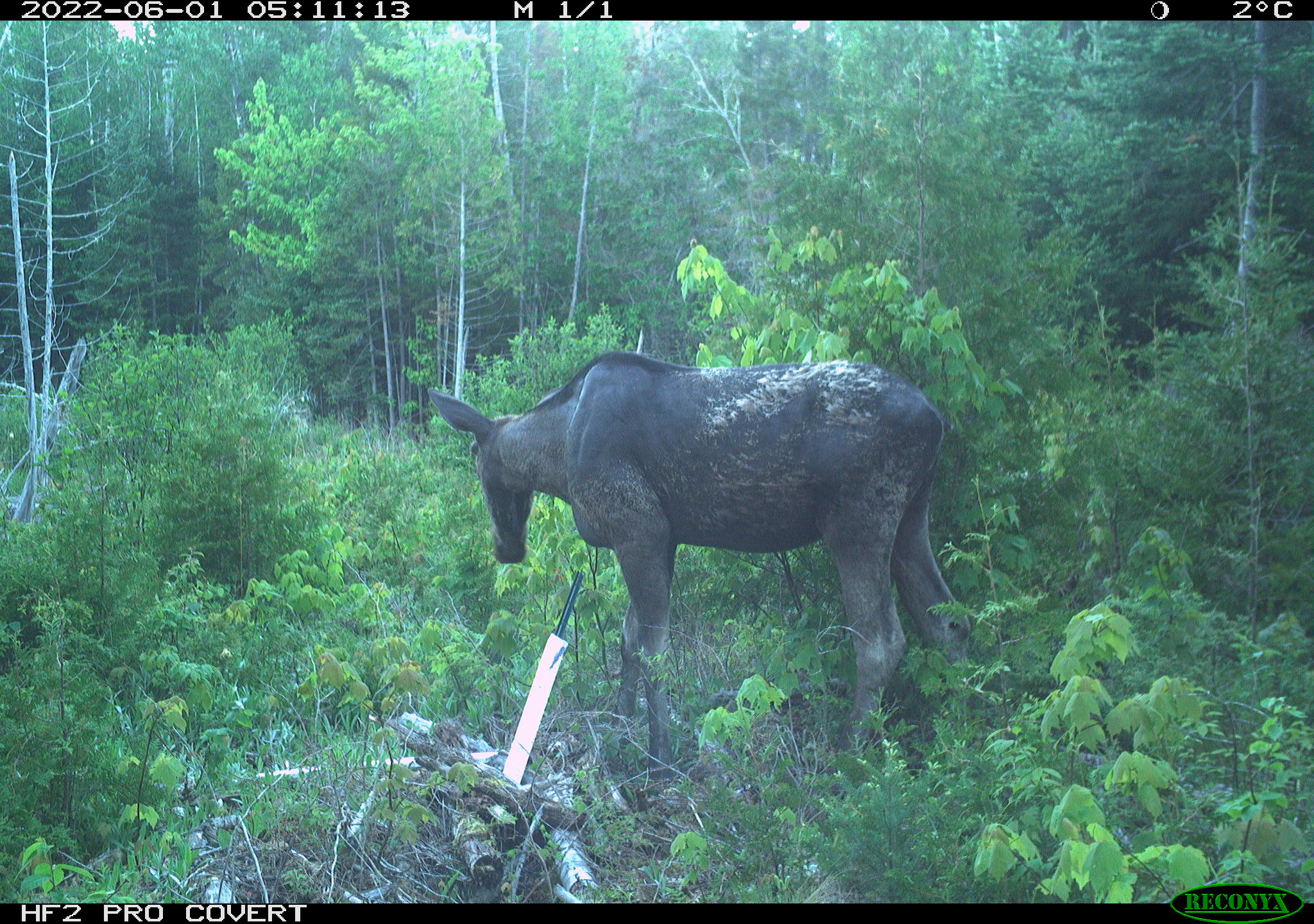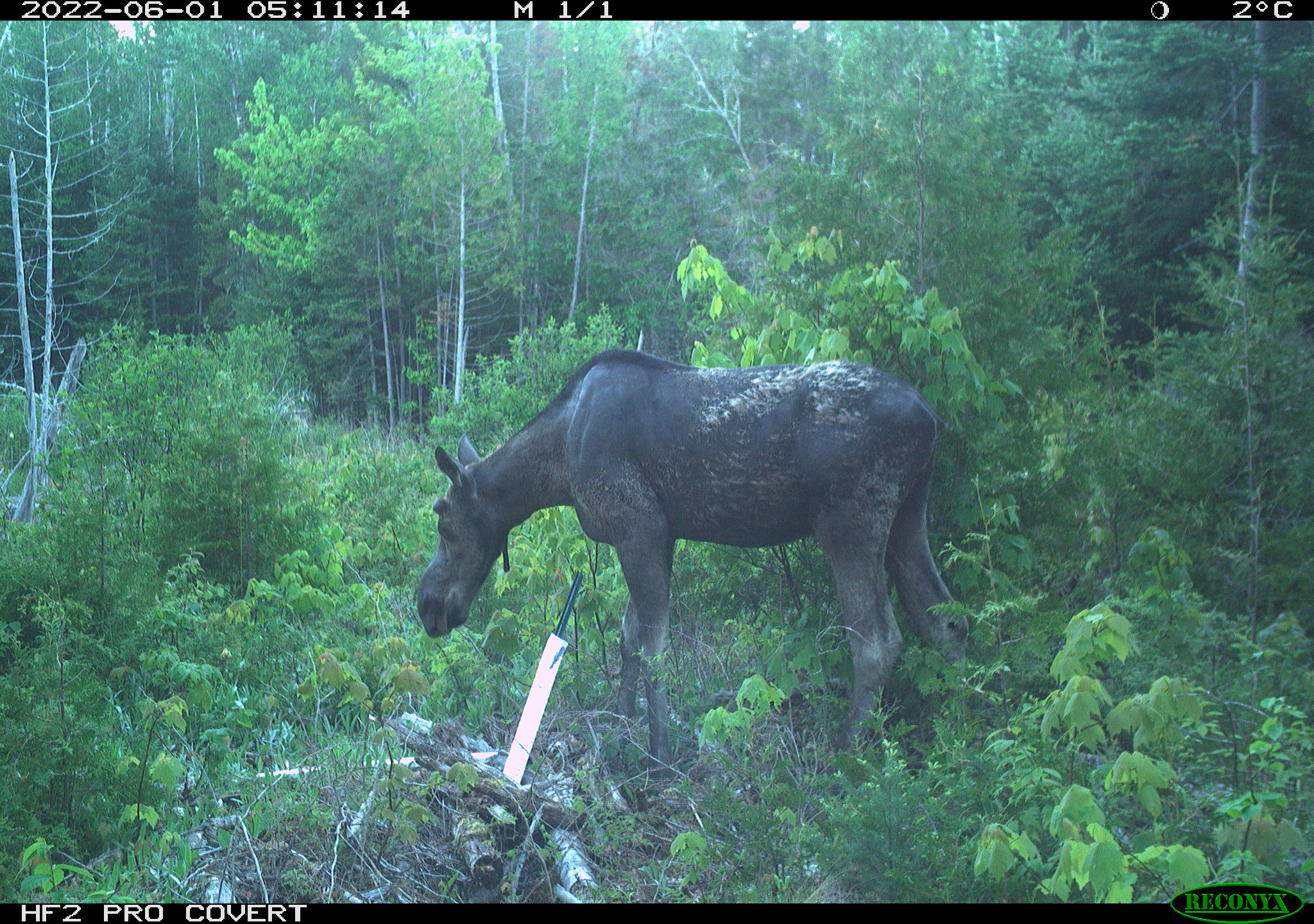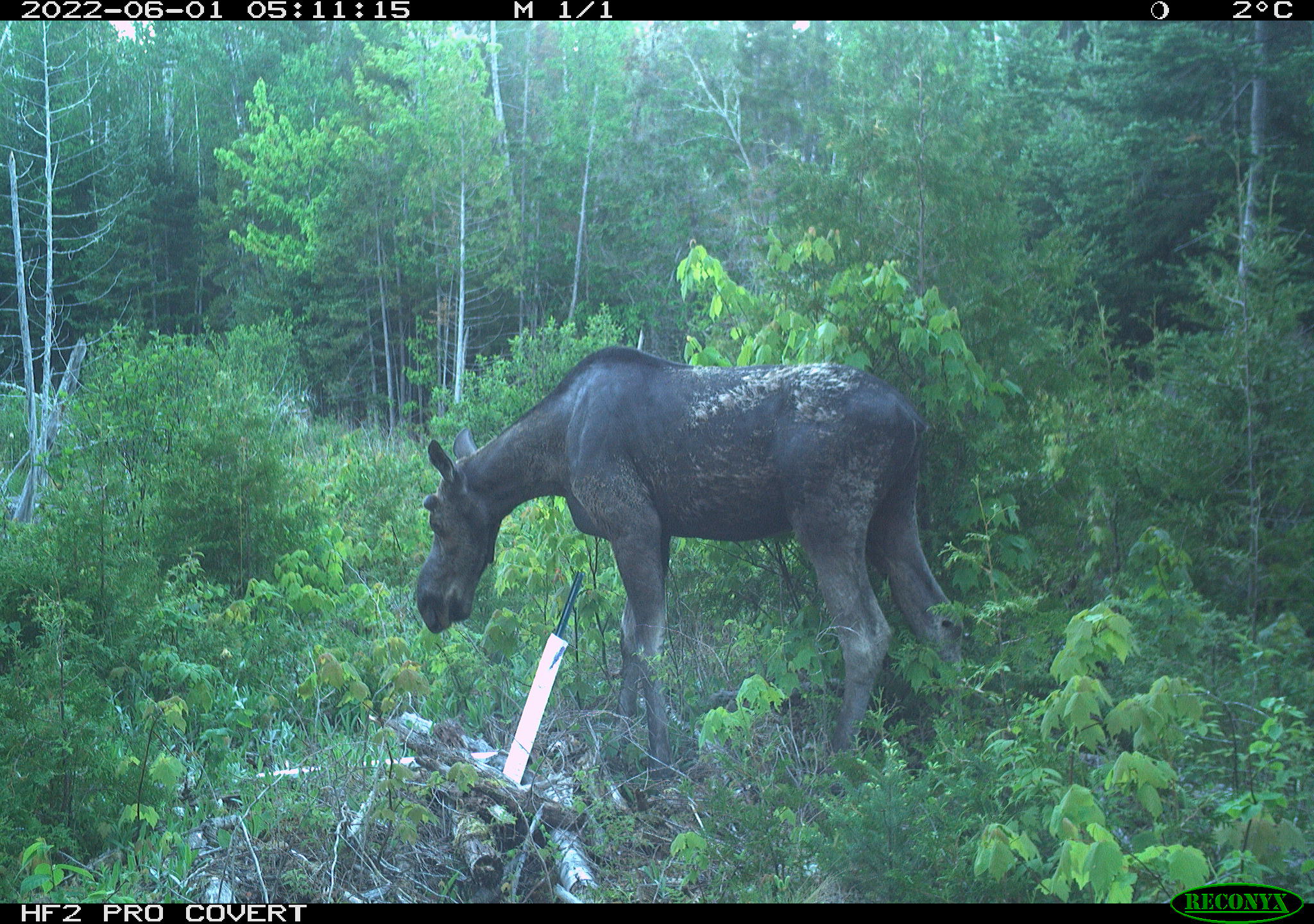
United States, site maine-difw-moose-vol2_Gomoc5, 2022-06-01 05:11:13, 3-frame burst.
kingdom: Animalia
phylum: Chordata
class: Mammalia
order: Artiodactyla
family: Cervidae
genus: Alces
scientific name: Alces alces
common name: moose